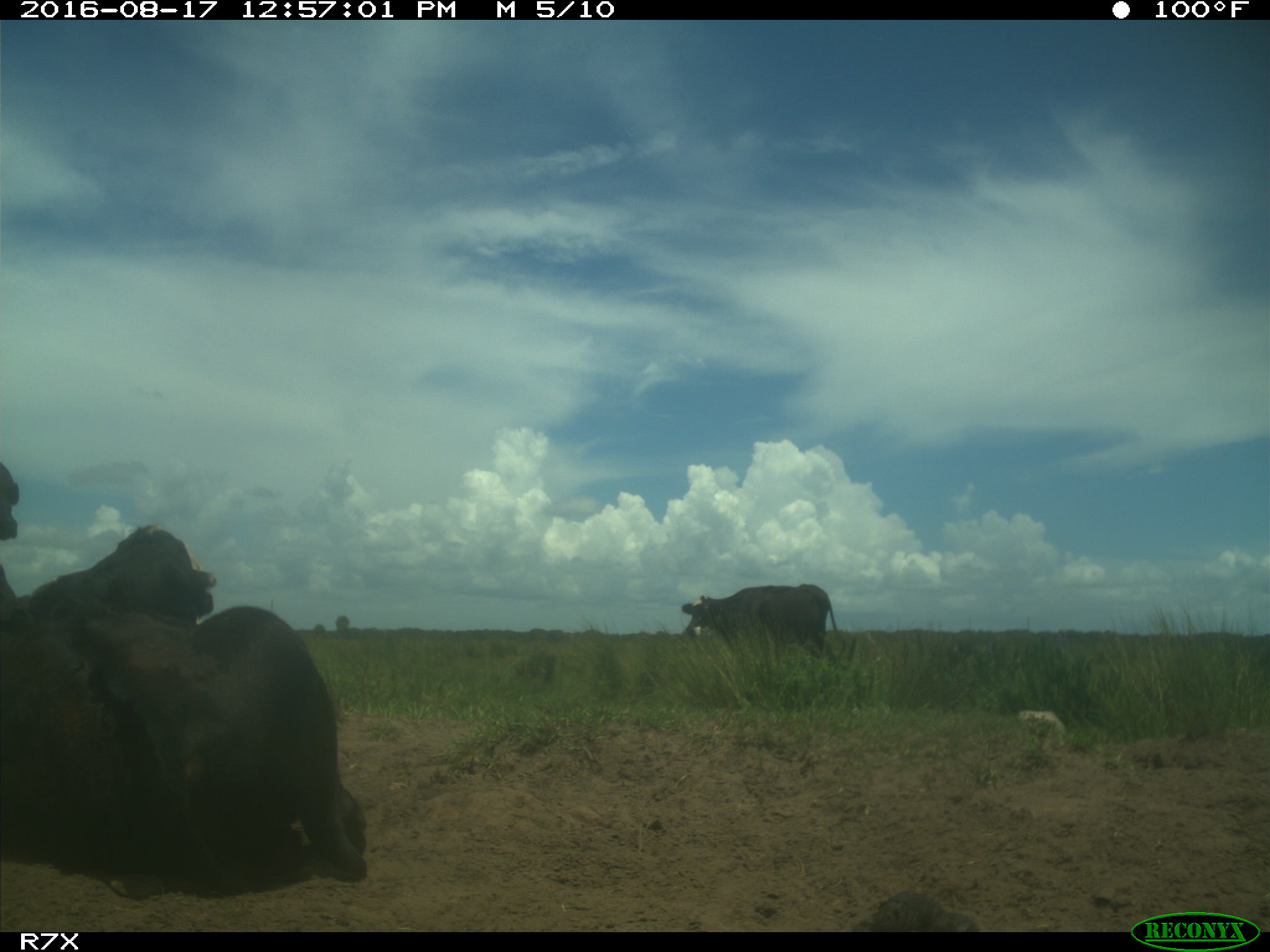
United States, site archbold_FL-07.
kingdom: Animalia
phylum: Chordata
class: Mammalia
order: Artiodactyla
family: Bovidae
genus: Bos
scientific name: Bos taurus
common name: domestic cow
Bos taurus (domestic cow).